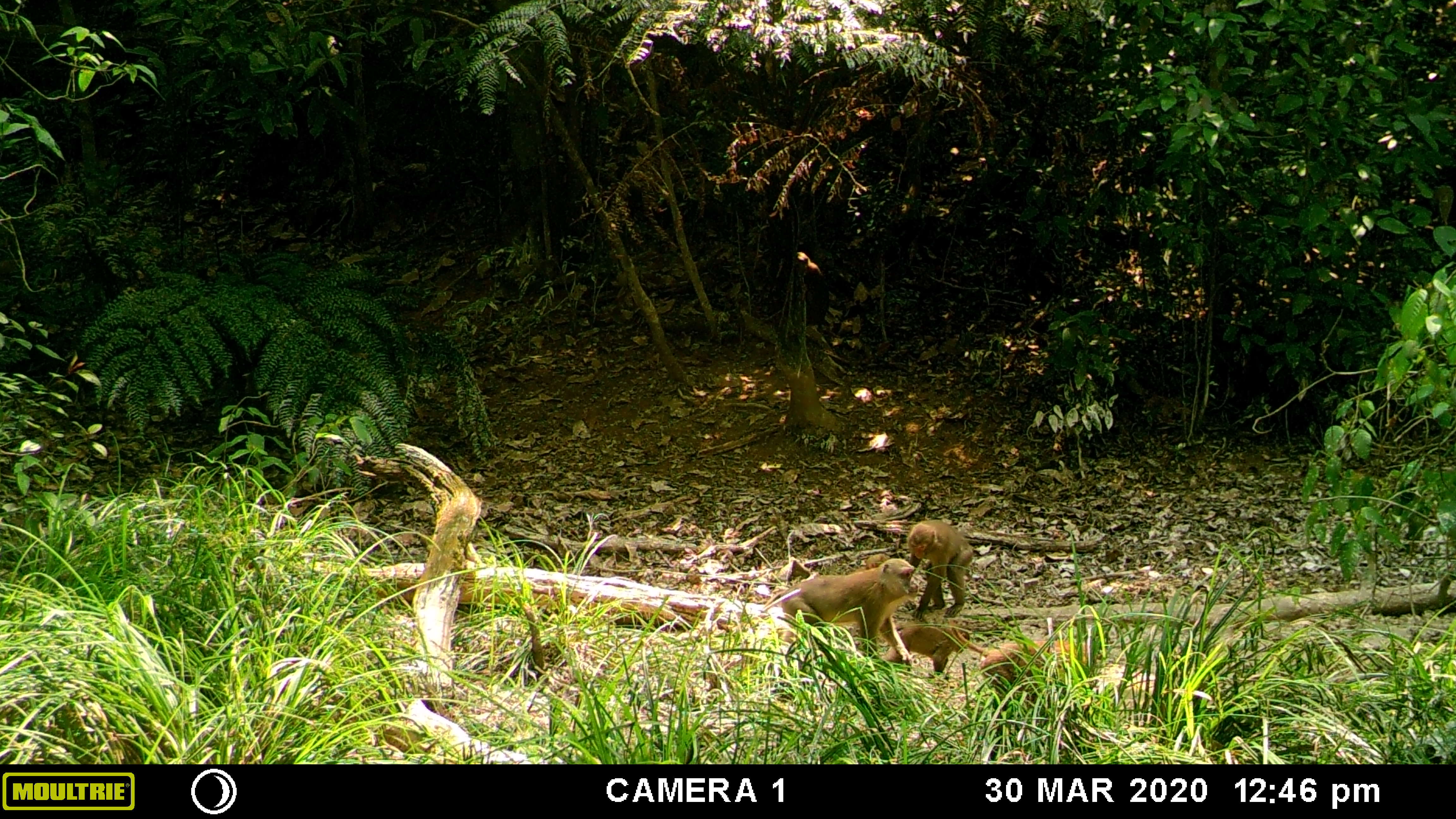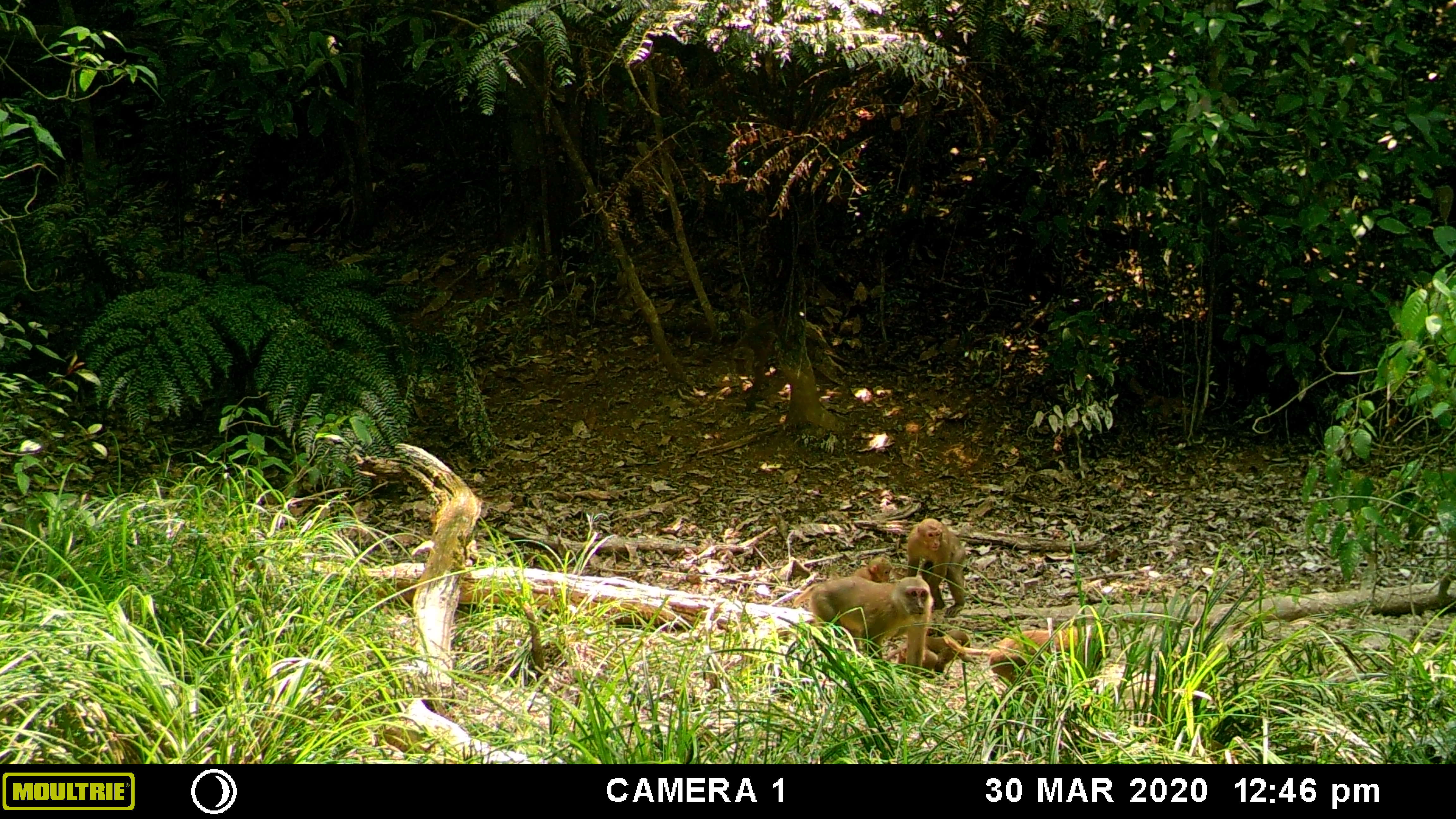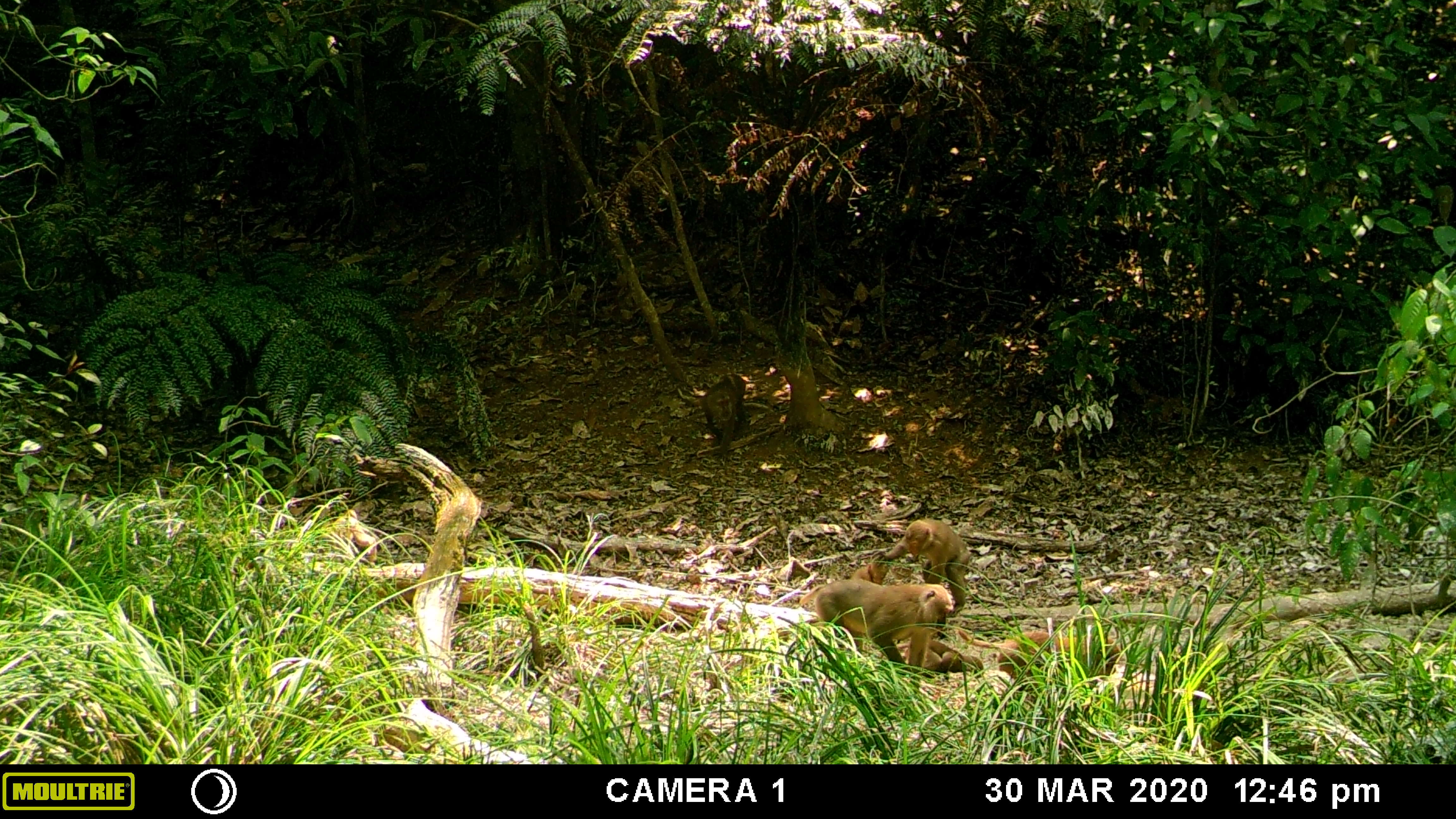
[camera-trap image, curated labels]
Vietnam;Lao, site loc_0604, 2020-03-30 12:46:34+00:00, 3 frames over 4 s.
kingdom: Animalia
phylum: Chordata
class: Mammalia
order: Primates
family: Cercopithecidae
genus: Macaca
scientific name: Macaca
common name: macaques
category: assam or rhesus macaque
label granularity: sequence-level